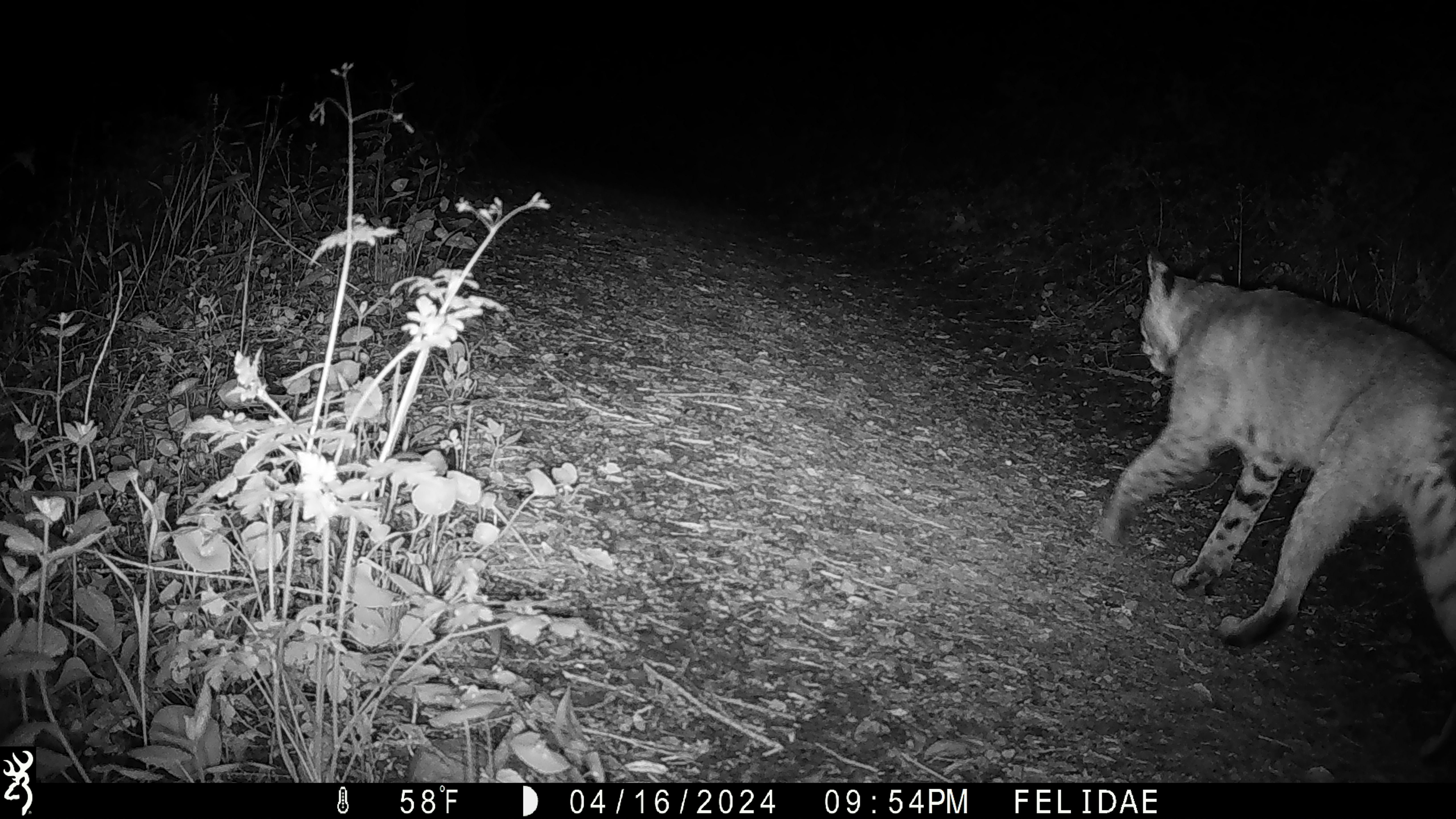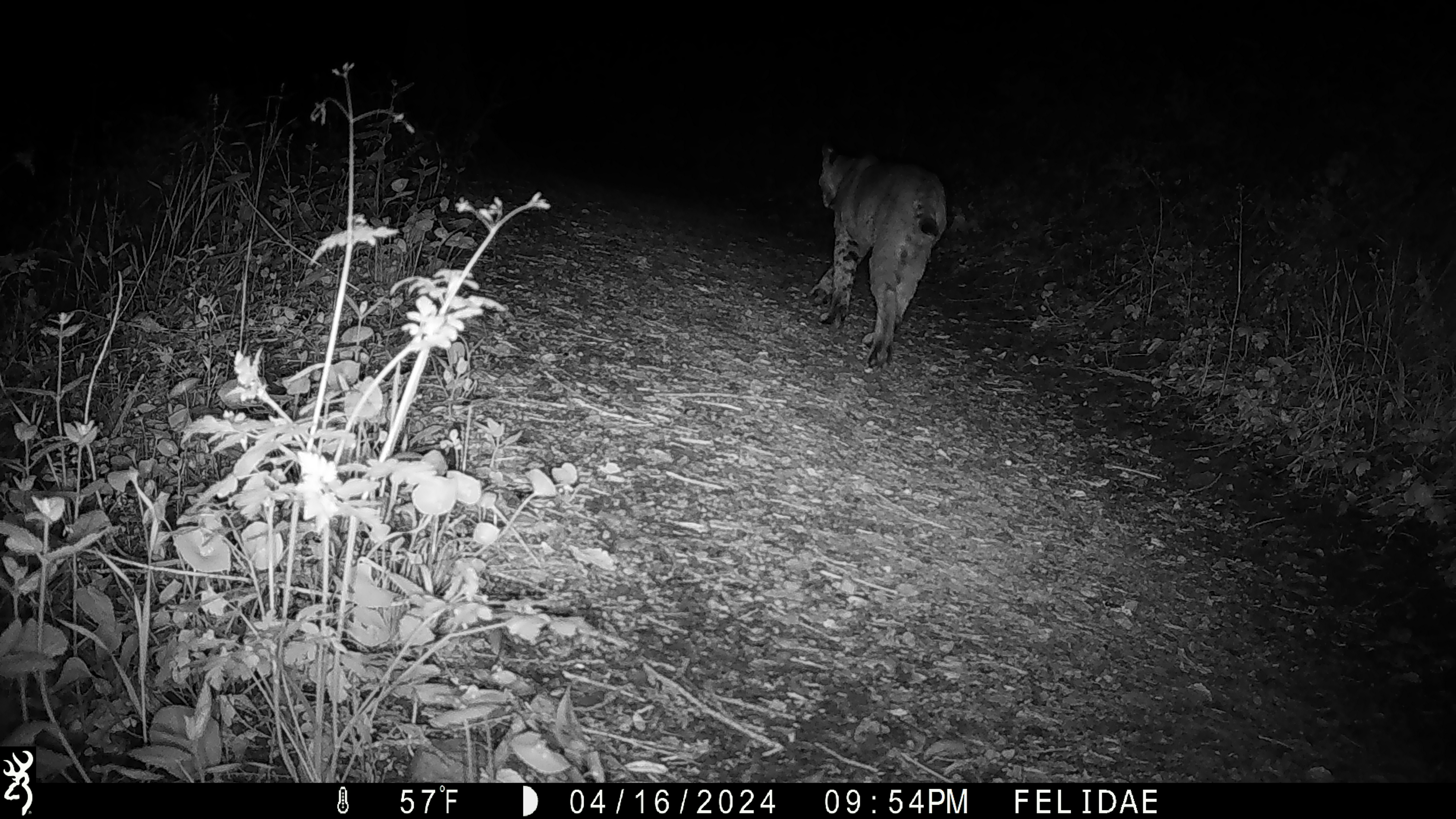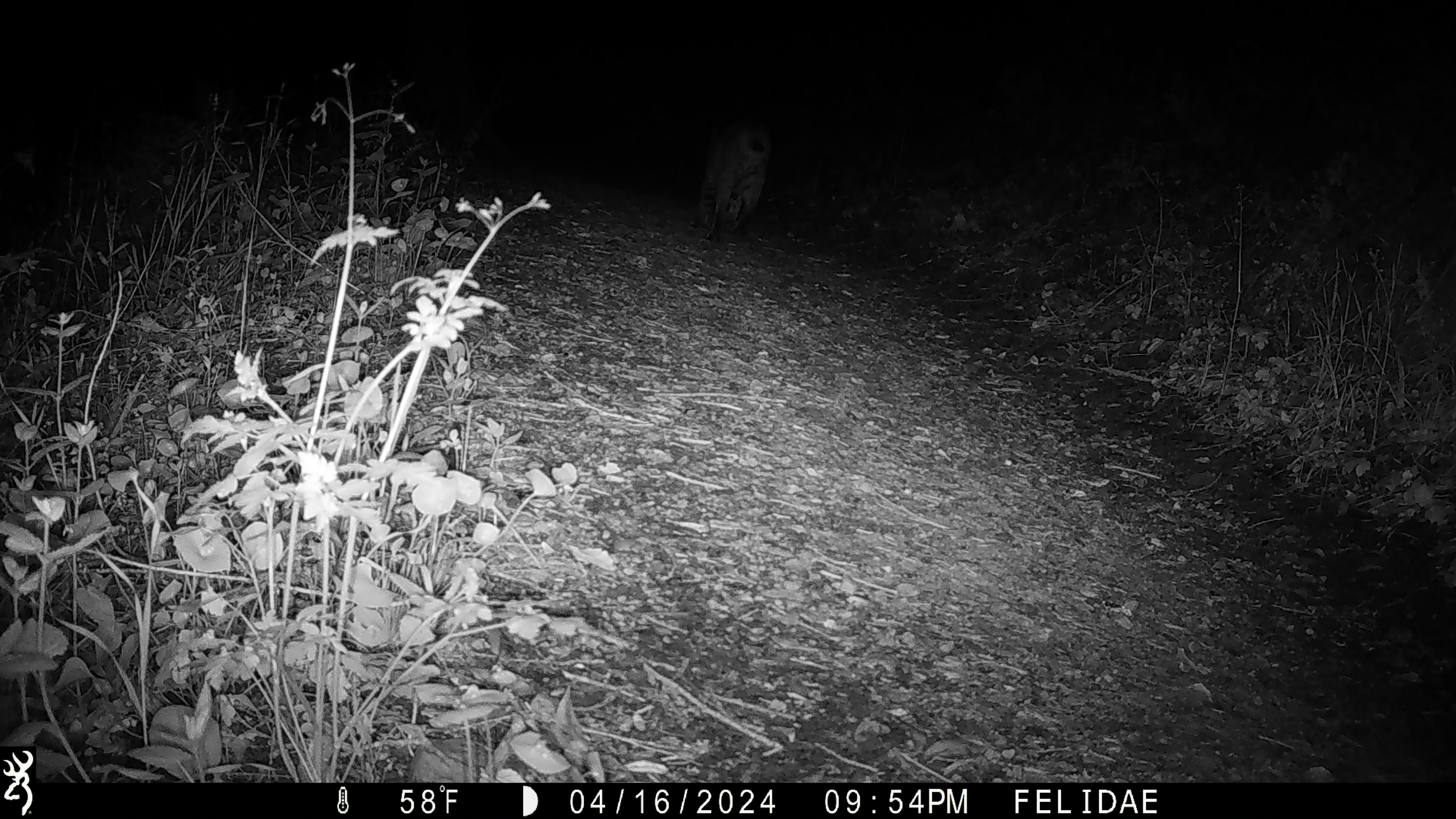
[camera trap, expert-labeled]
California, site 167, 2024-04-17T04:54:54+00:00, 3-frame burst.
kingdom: Animalia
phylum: Chordata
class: Mammalia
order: Carnivora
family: Felidae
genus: Lynx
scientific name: Lynx rufus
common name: bobcat